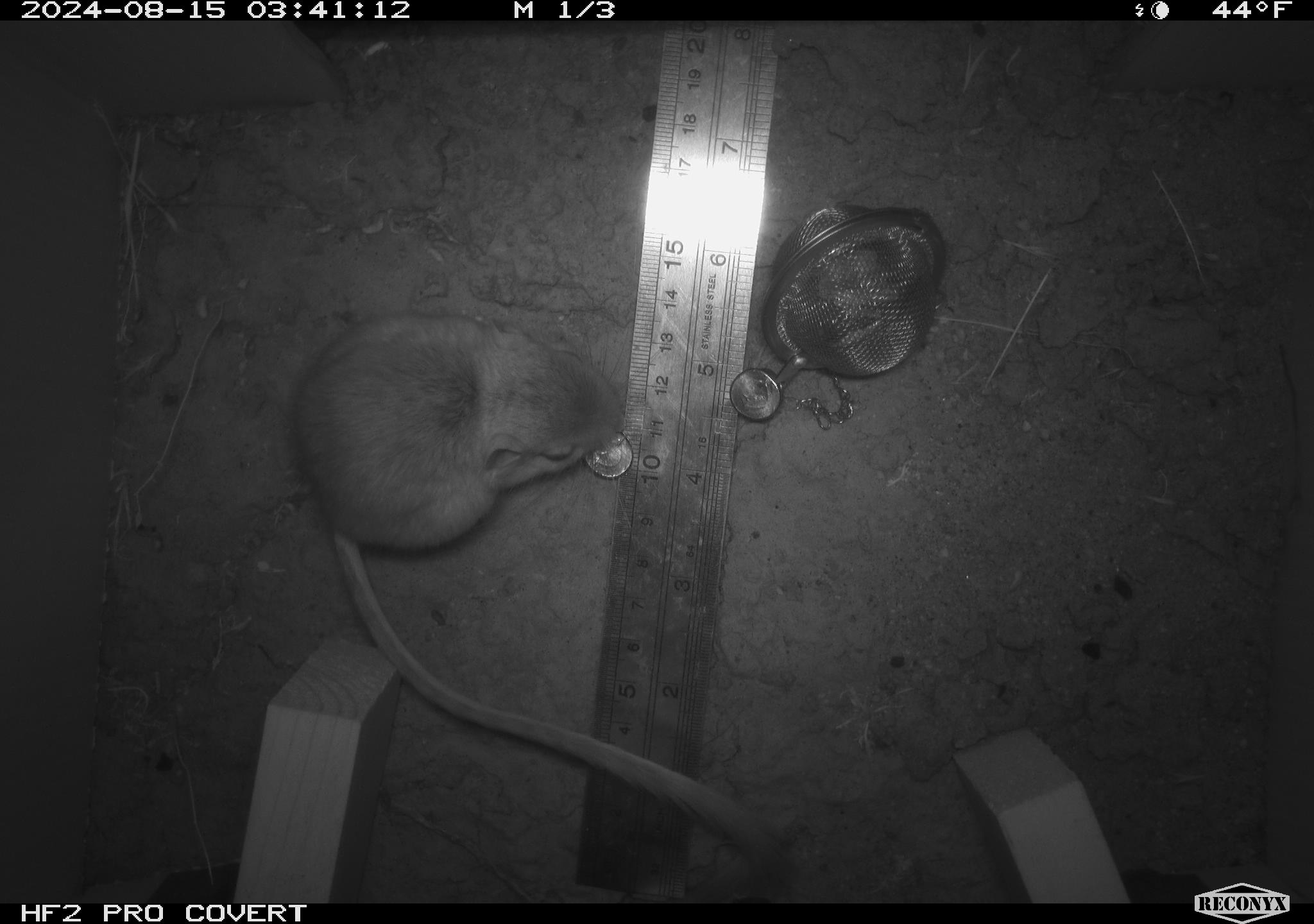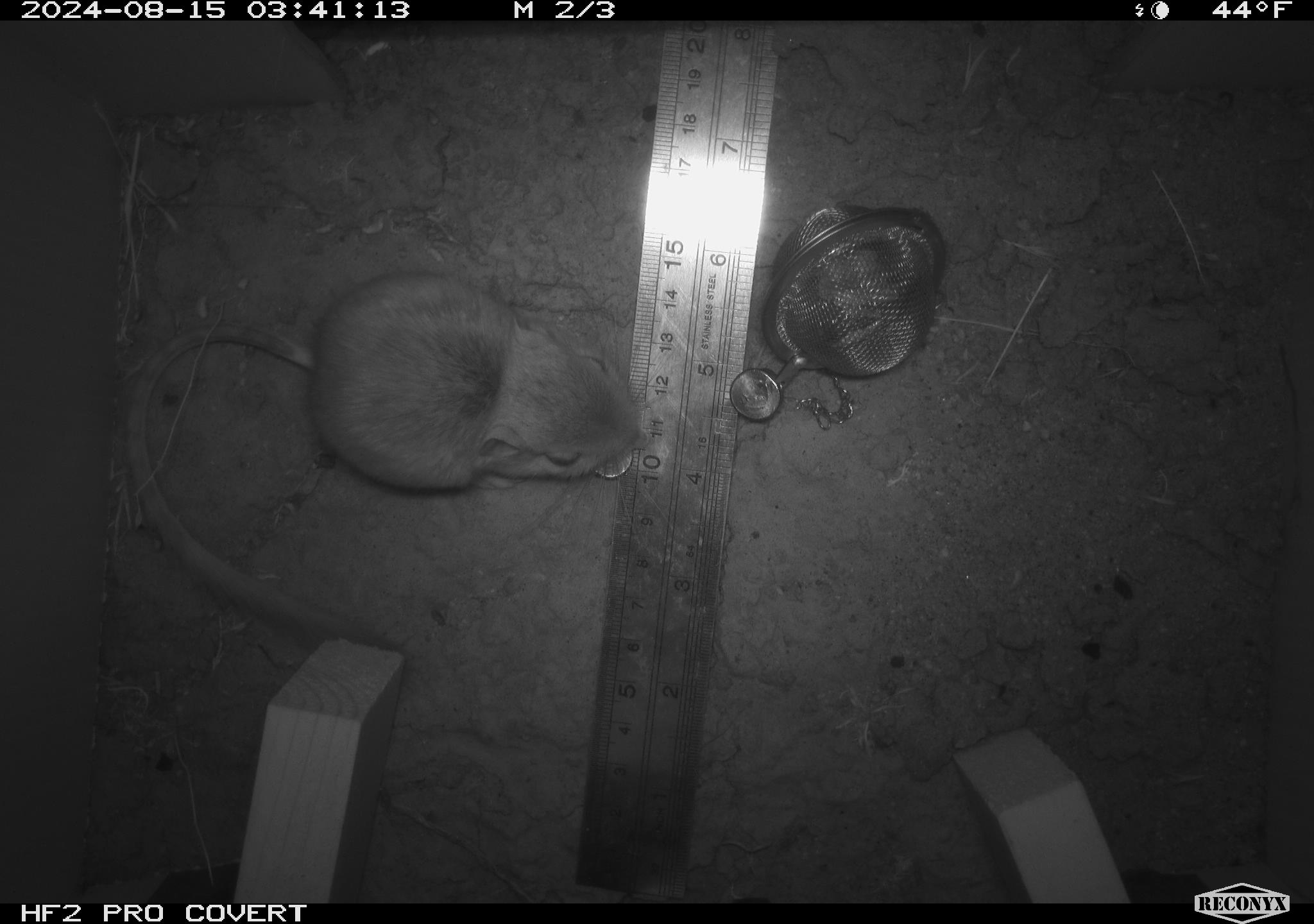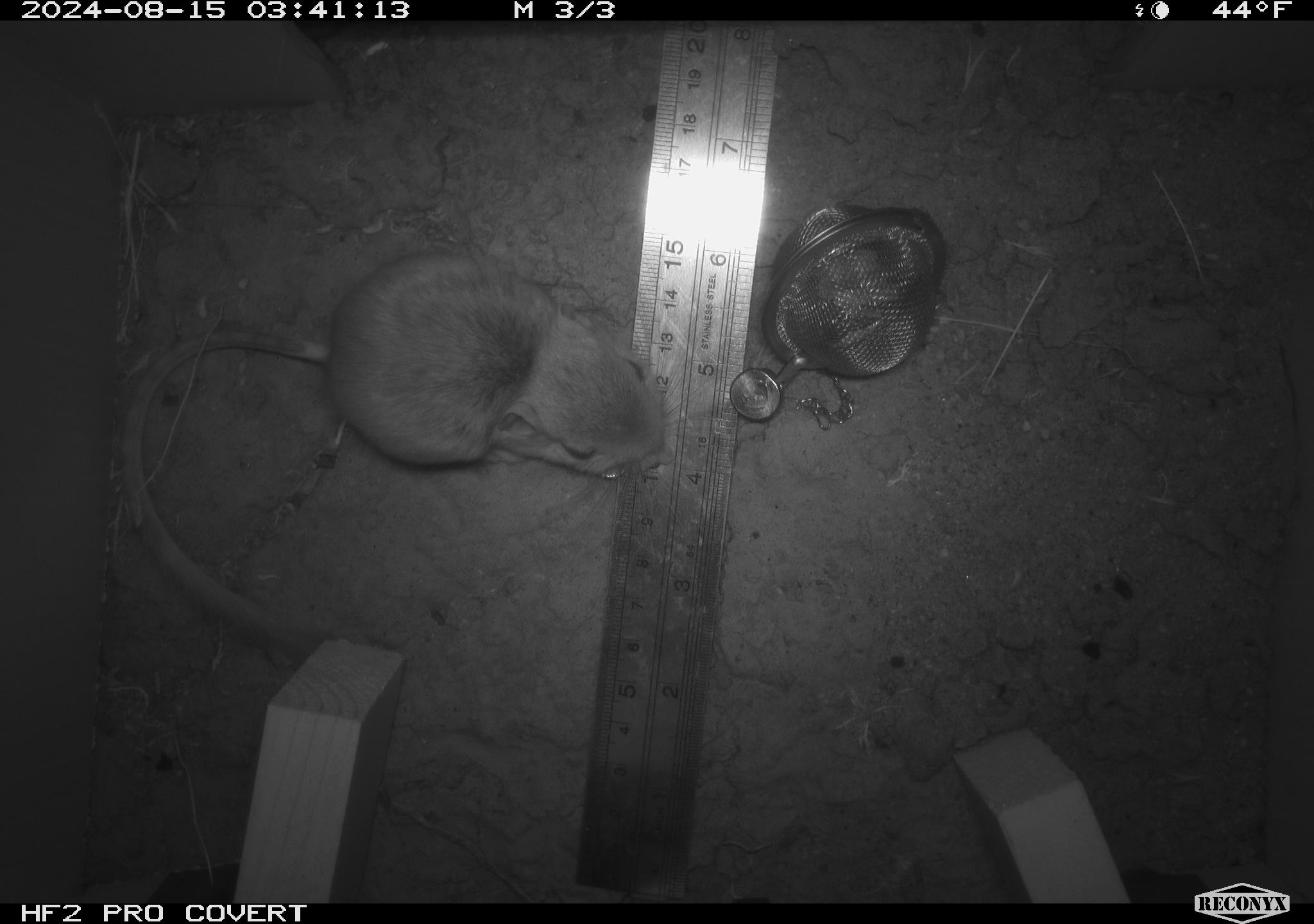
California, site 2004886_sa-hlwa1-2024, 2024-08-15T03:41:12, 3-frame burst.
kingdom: Animalia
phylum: Chordata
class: Mammalia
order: Rodentia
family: Heteromyidae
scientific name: Heteromyidae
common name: kangaroo rats and pocket mice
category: heteromyidae family